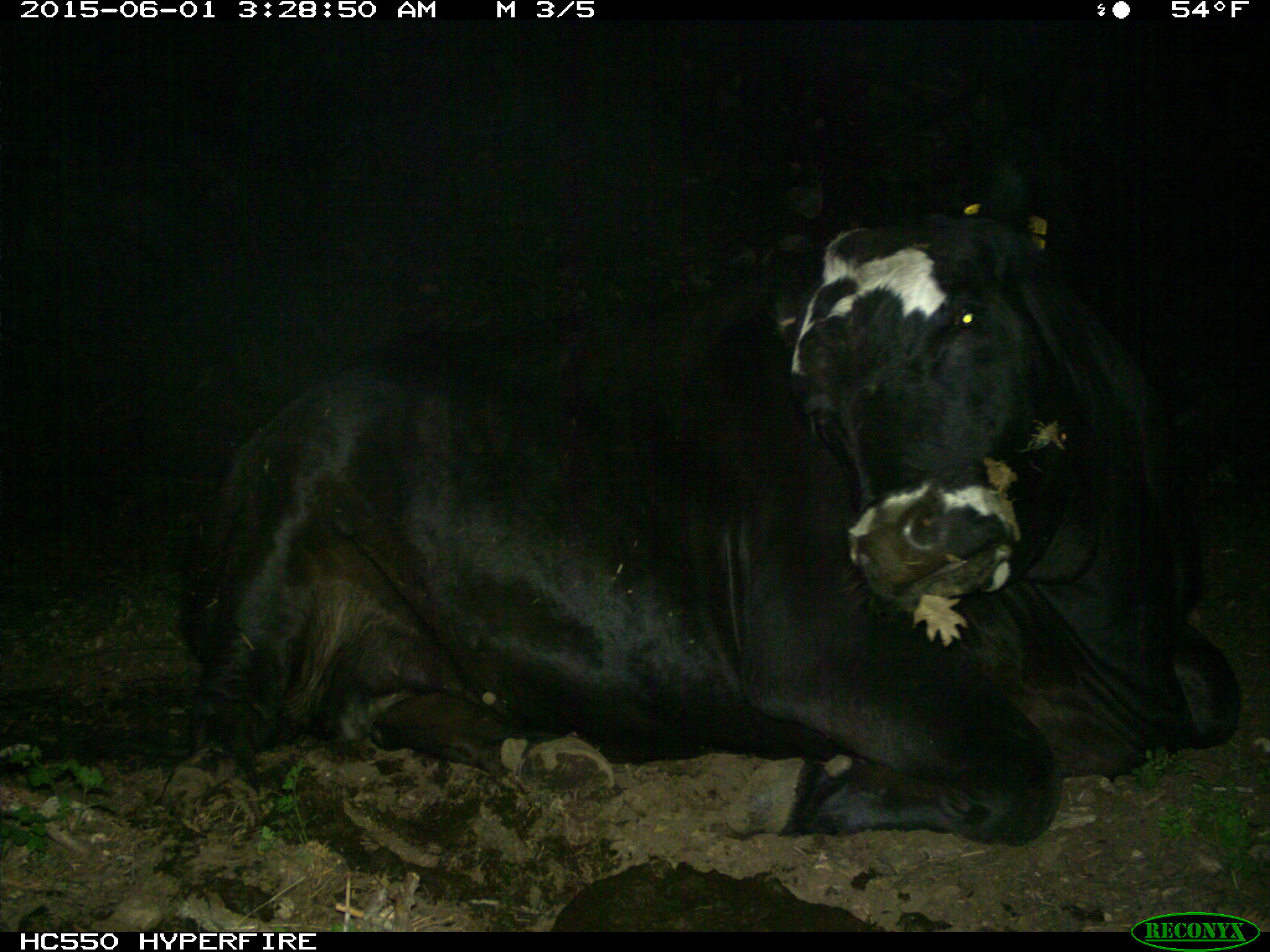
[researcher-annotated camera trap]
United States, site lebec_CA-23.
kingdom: Animalia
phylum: Chordata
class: Mammalia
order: Artiodactyla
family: Bovidae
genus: Bos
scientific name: Bos taurus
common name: domestic cow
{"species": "Bos taurus (domestic cow)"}